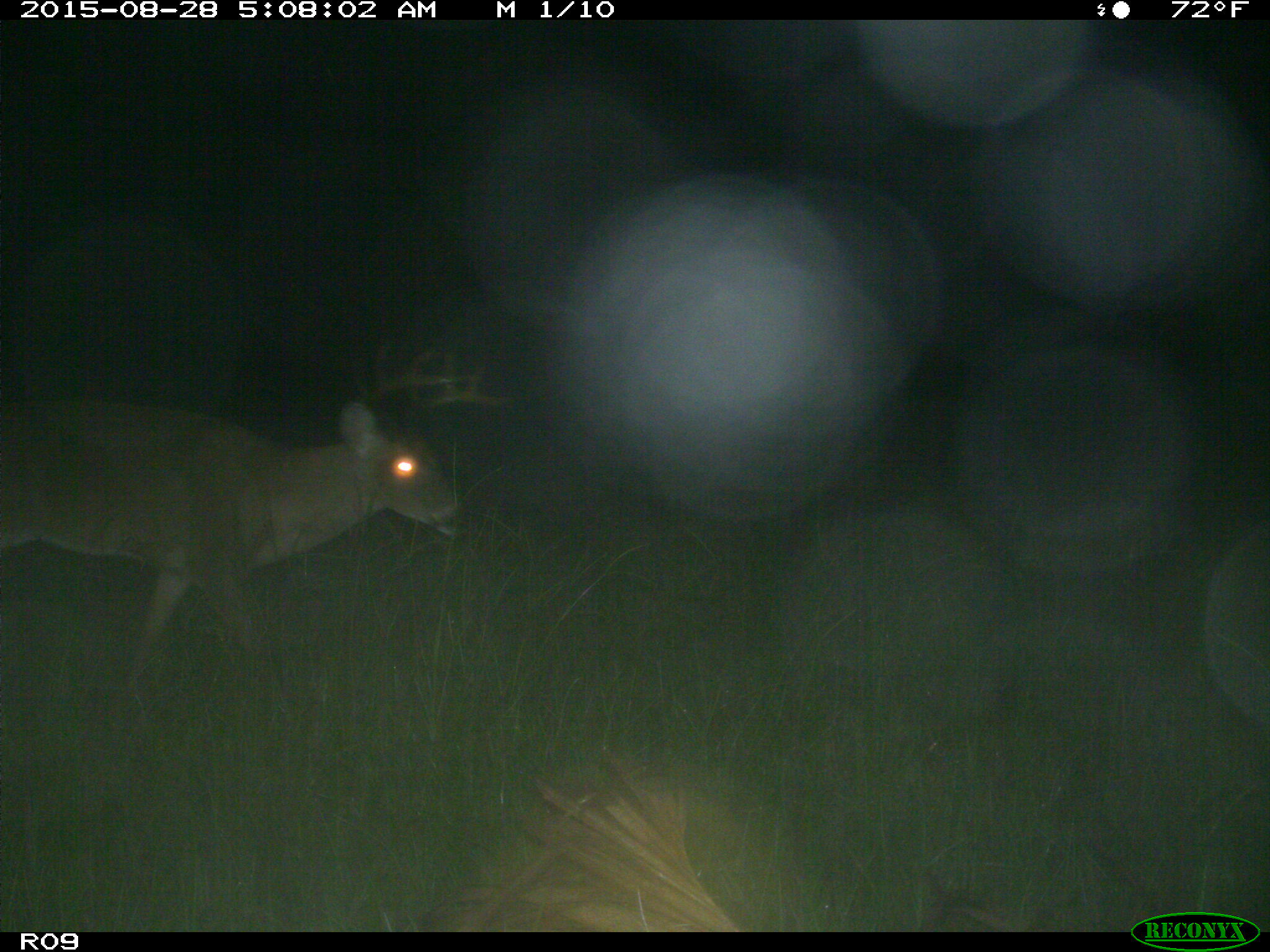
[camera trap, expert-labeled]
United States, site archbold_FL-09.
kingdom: Animalia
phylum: Chordata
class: Mammalia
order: Artiodactyla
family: Cervidae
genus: Odocoileus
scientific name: Odocoileus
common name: deer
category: unidentified deer